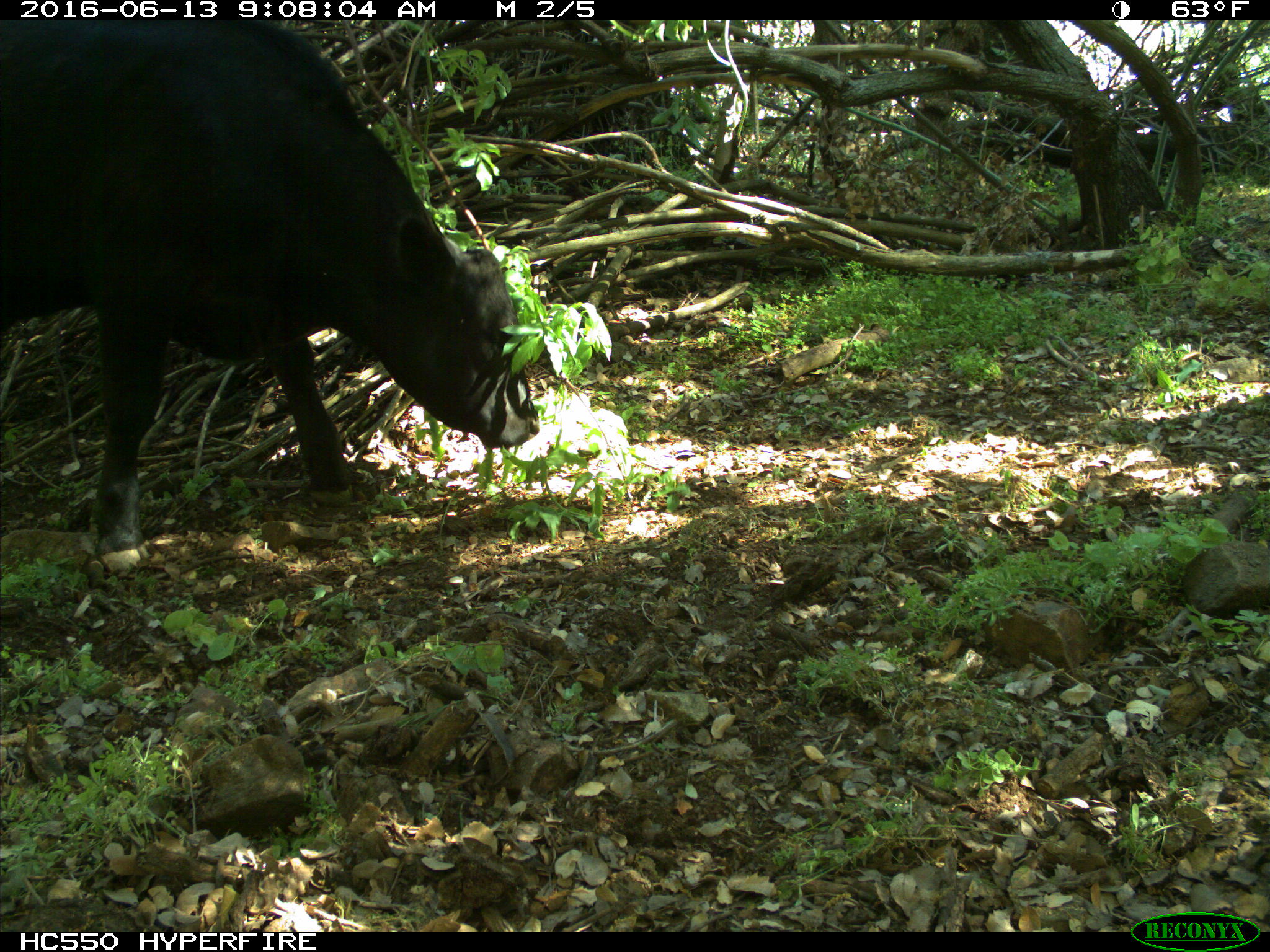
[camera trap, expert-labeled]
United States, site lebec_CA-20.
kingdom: Animalia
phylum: Chordata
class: Mammalia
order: Artiodactyla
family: Bovidae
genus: Bos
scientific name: Bos taurus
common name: domestic cow